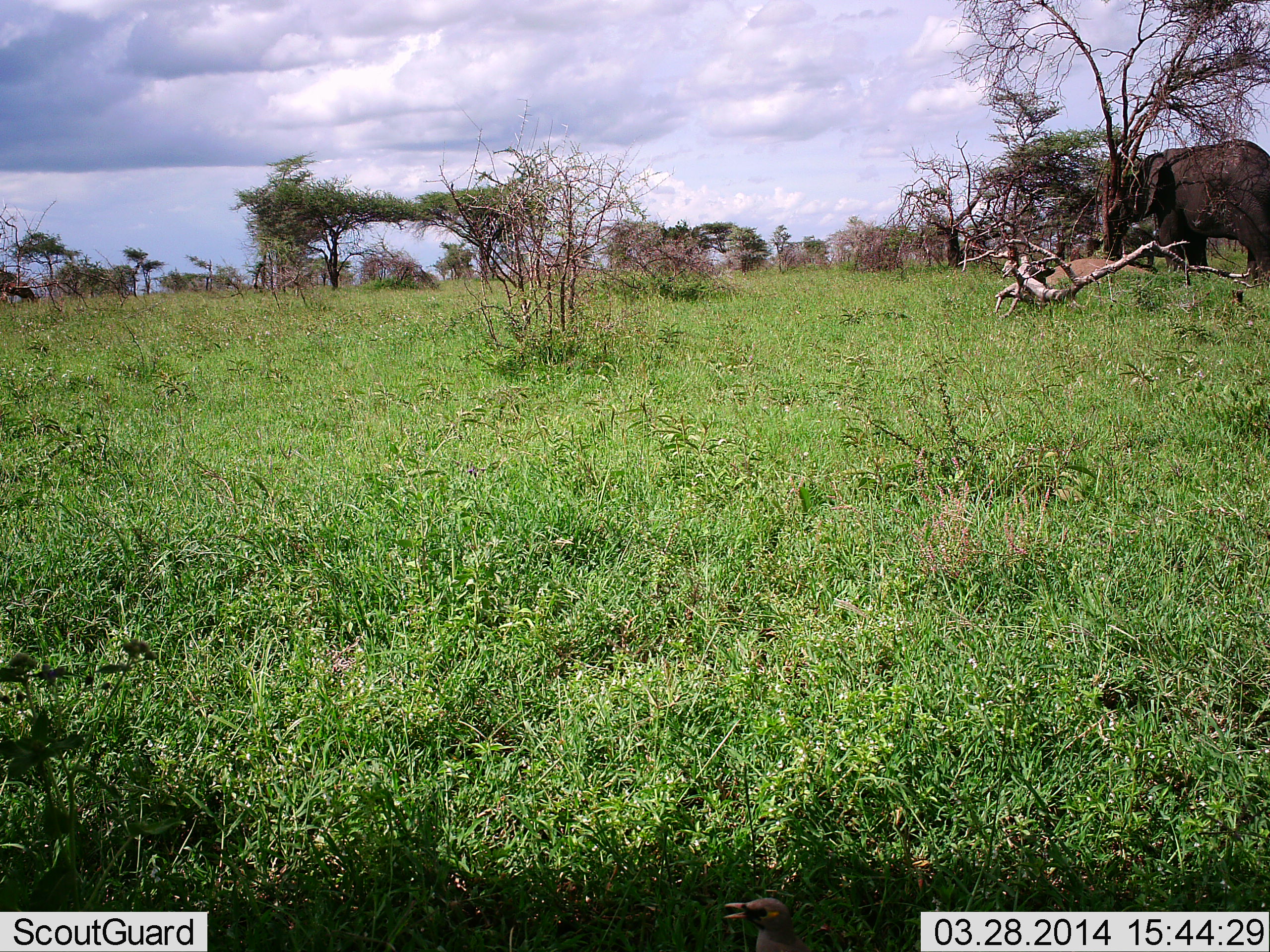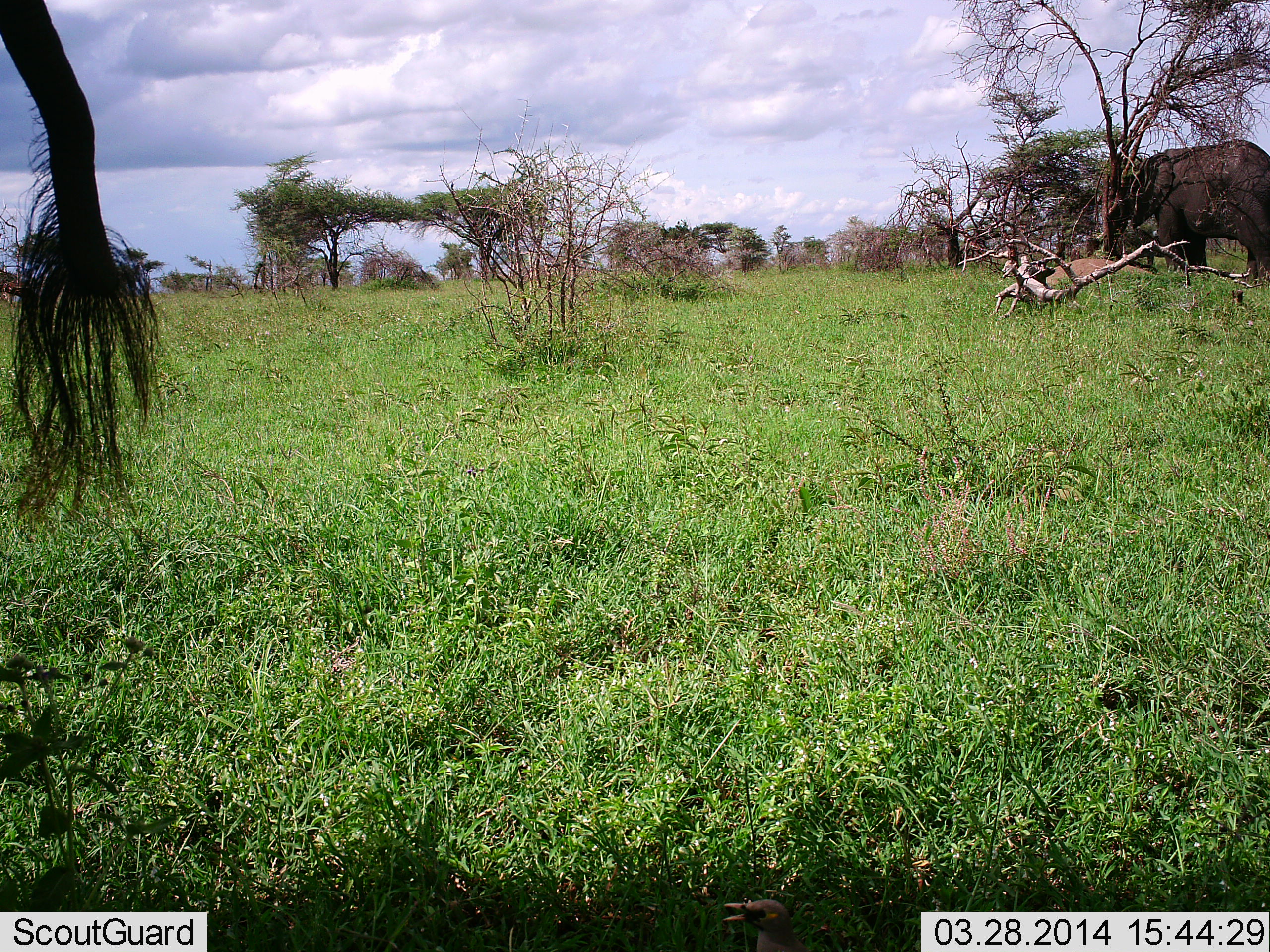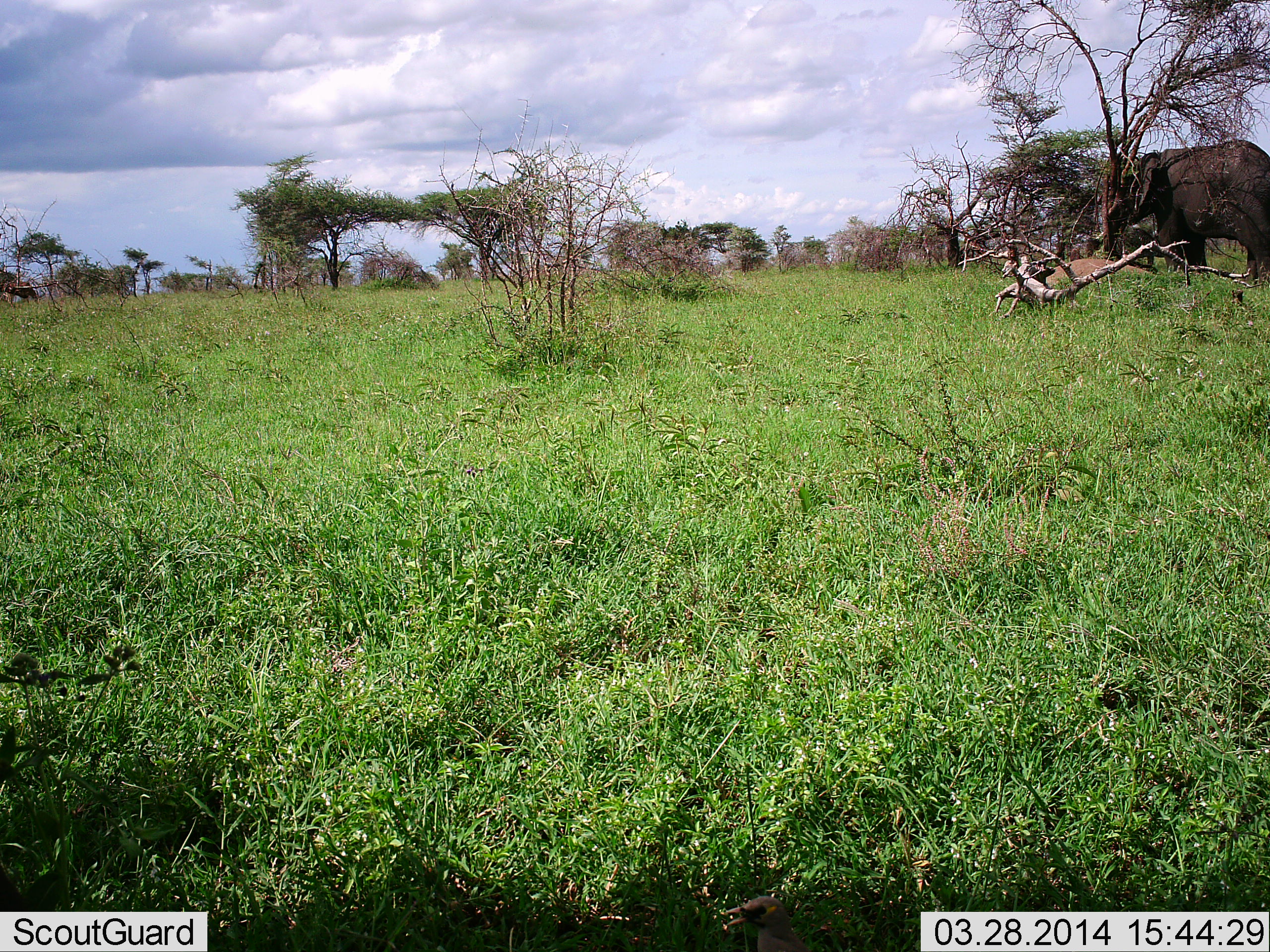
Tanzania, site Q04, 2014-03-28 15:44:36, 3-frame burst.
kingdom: Animalia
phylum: Chordata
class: Mammalia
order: Proboscidea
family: Elephantidae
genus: Loxodonta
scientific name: Loxodonta africana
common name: african bush elephant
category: elephant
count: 2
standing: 82%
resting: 0%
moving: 18%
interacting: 0%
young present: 0%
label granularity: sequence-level